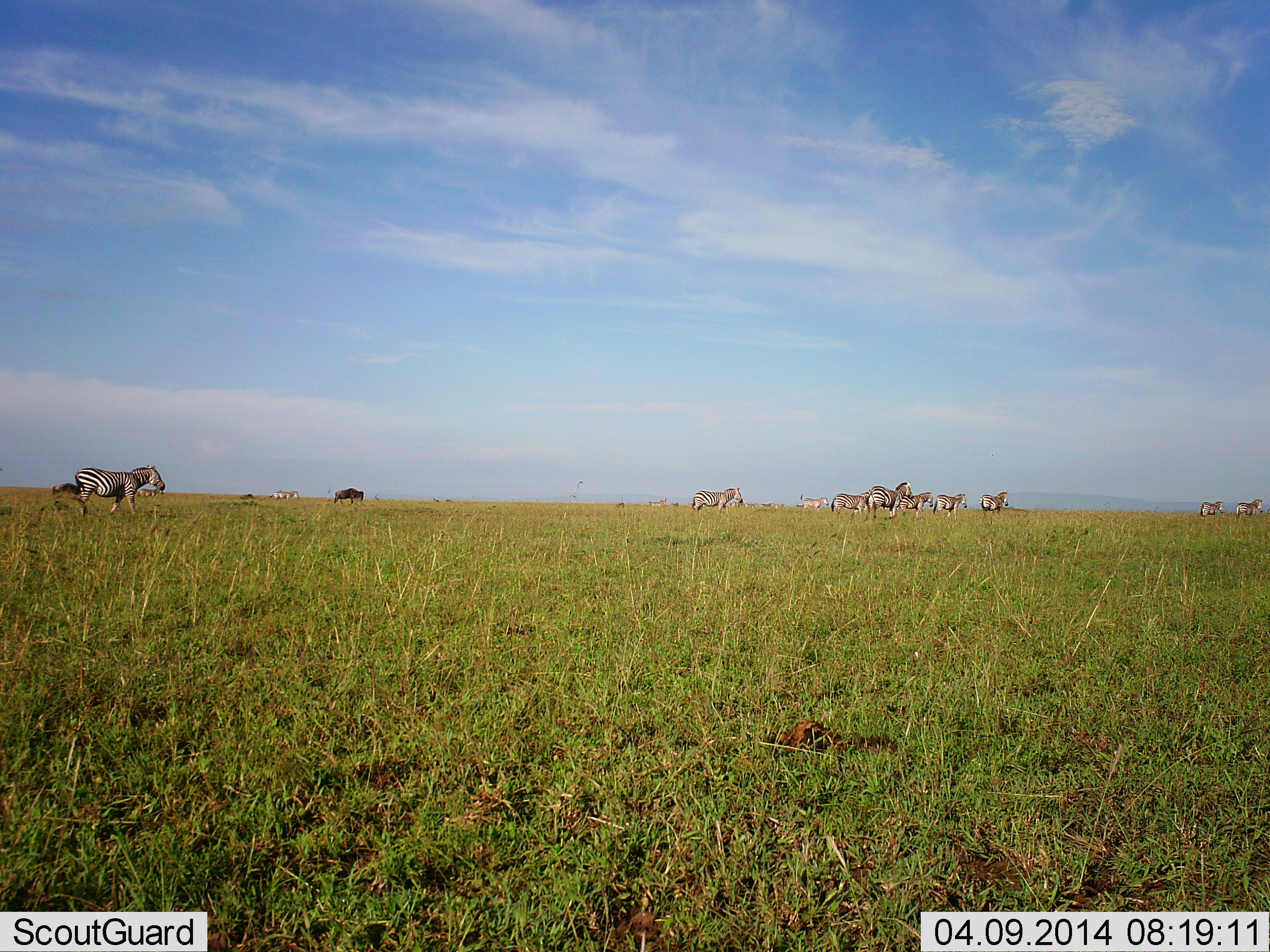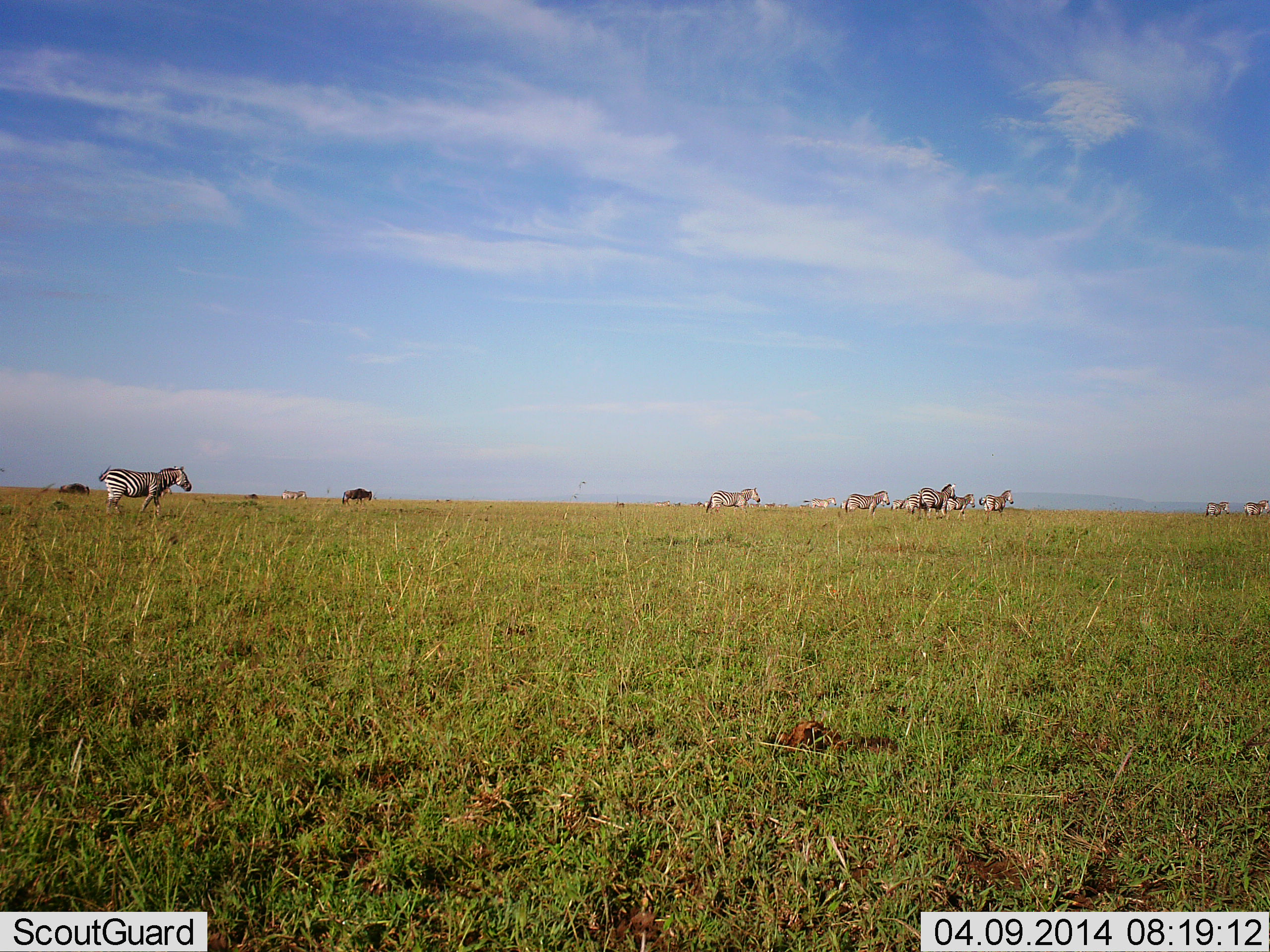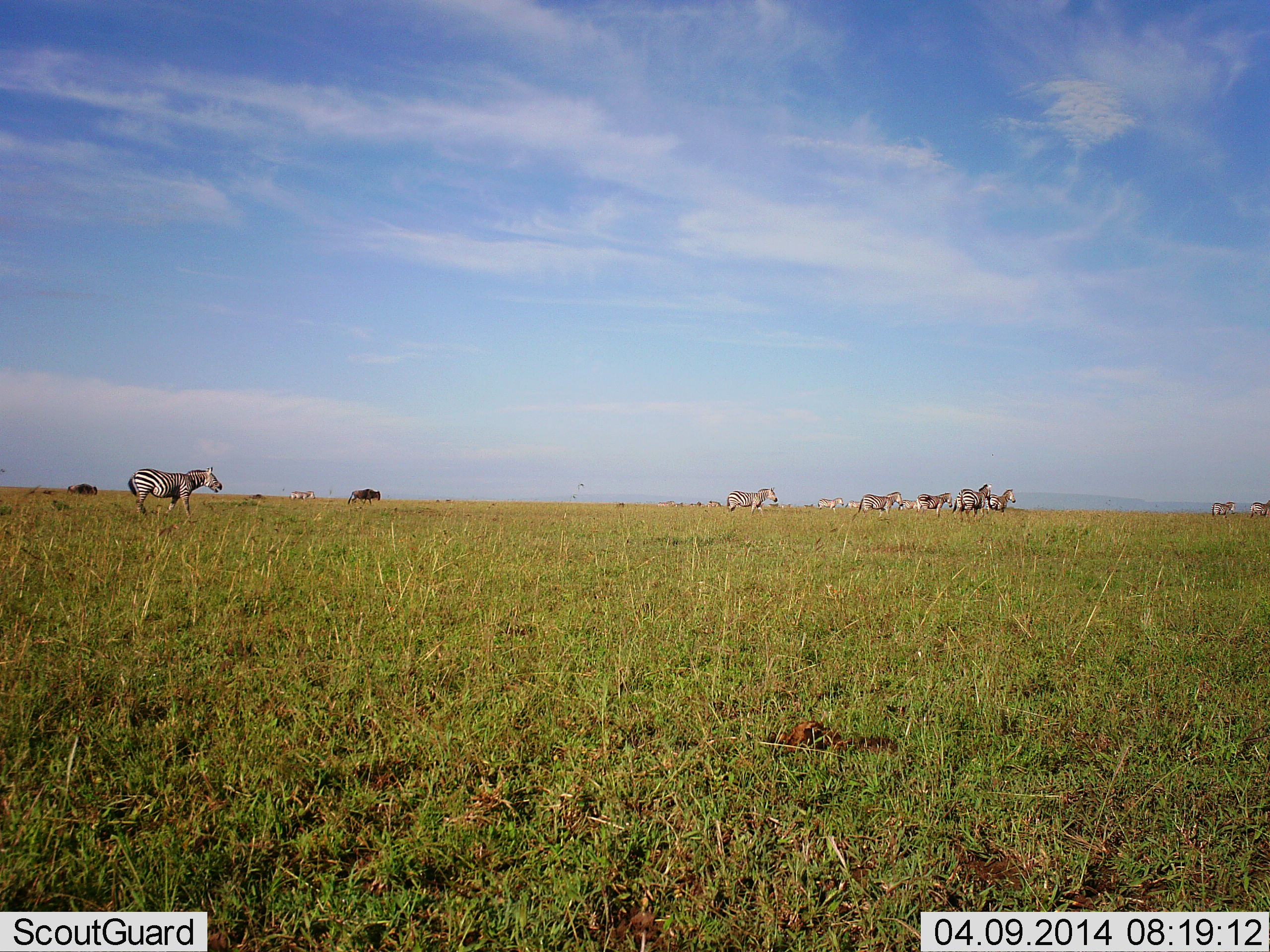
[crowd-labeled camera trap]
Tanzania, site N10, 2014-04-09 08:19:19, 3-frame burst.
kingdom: Animalia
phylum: Chordata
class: Mammalia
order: Artiodactyla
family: Bovidae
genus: Connochaetes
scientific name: Connochaetes taurinus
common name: blue wildebeest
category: wildebeest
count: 2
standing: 0%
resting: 0%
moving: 100%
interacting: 0%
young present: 0%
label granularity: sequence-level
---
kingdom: Animalia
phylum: Chordata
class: Mammalia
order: Perissodactyla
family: Equidae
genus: Equus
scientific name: Equus quagga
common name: plains zebra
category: zebra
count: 11-50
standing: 8%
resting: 8%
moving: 92%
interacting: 0%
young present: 0%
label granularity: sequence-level